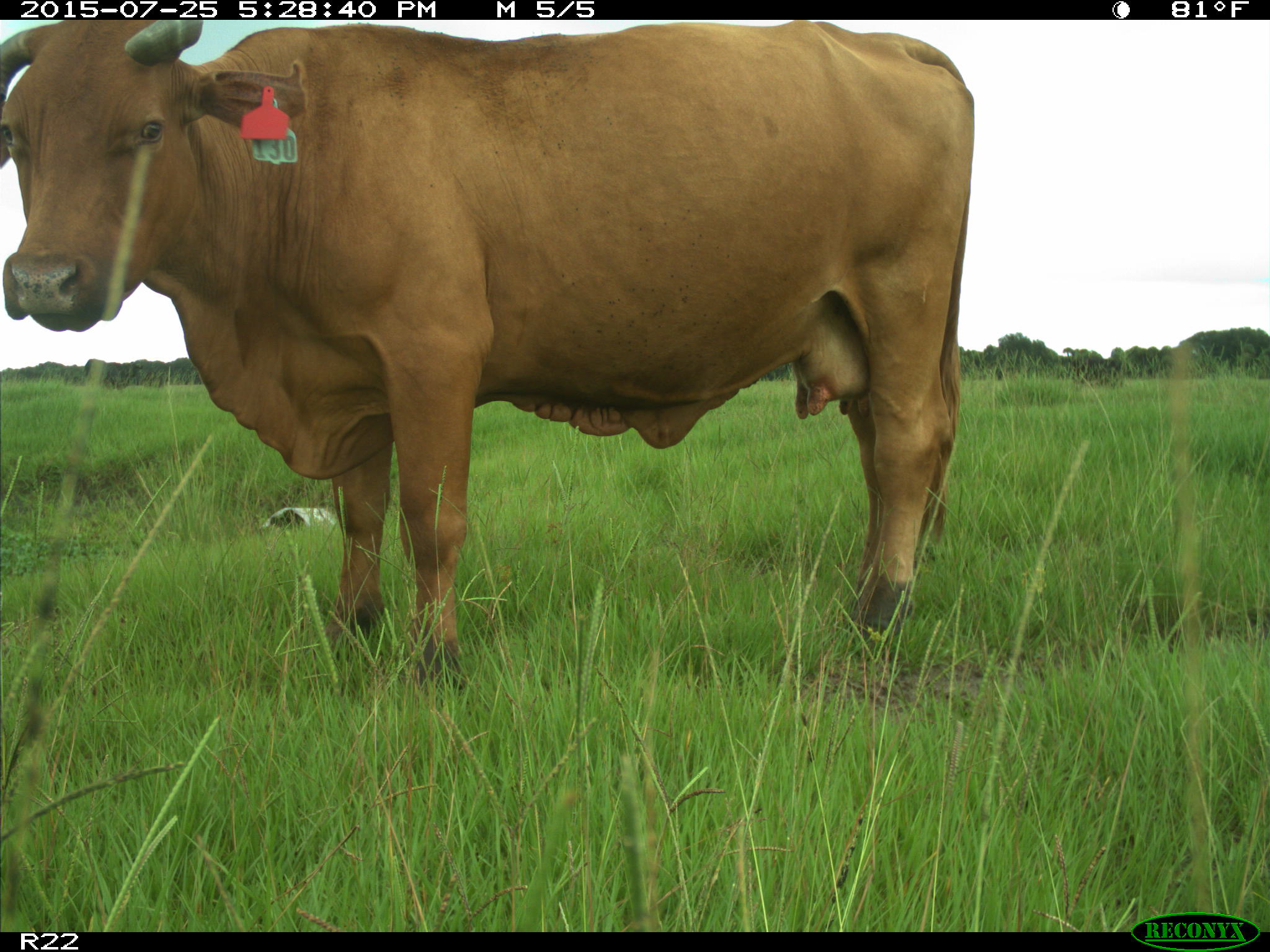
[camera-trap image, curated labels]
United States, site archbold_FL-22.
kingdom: Animalia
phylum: Chordata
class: Mammalia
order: Artiodactyla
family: Bovidae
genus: Bos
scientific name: Bos taurus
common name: domestic cow